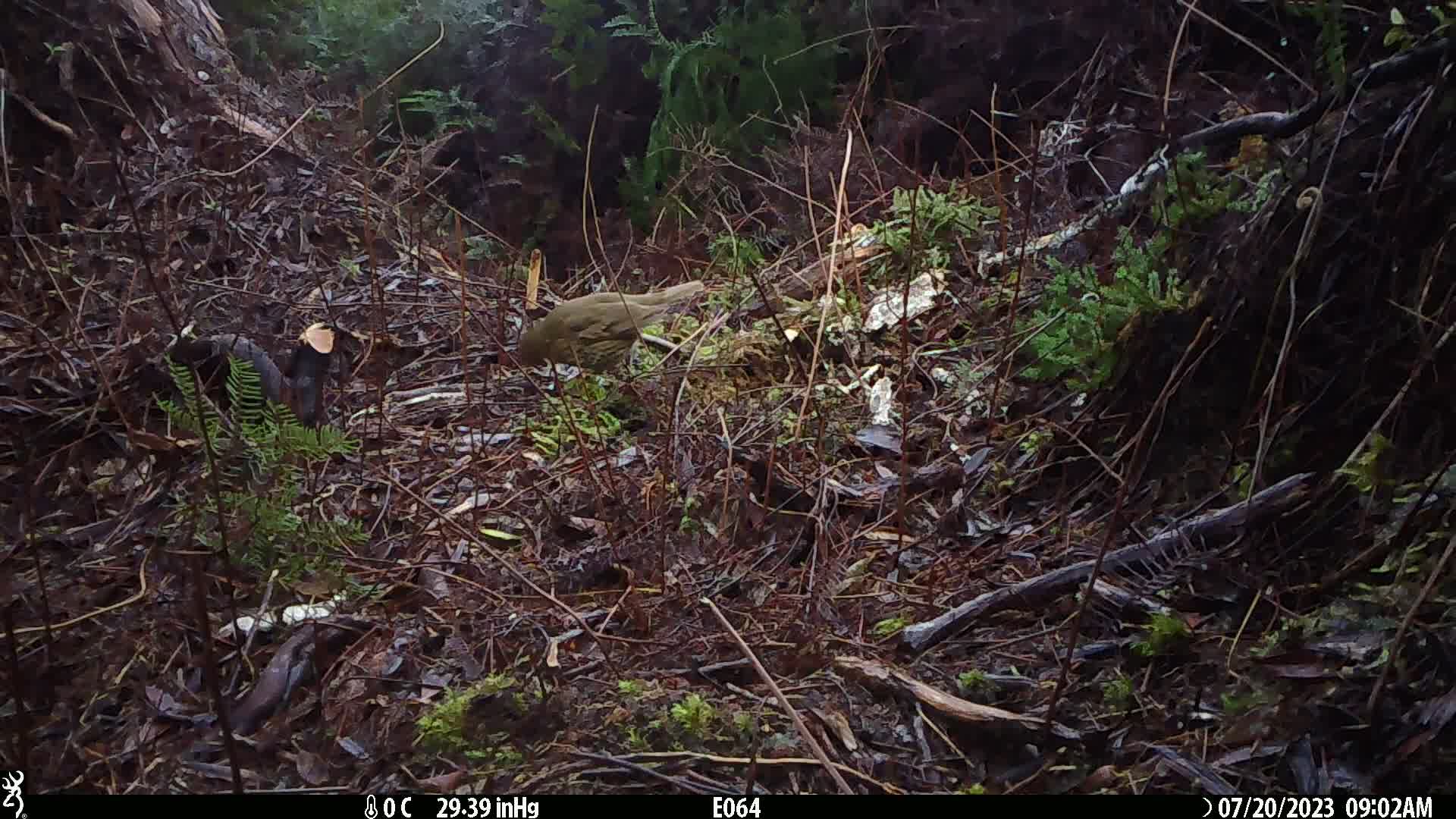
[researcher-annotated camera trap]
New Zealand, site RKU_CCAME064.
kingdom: Animalia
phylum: Chordata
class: Aves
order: Passeriformes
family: Turdidae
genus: Turdus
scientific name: Turdus philomelos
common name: song thrush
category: thrush